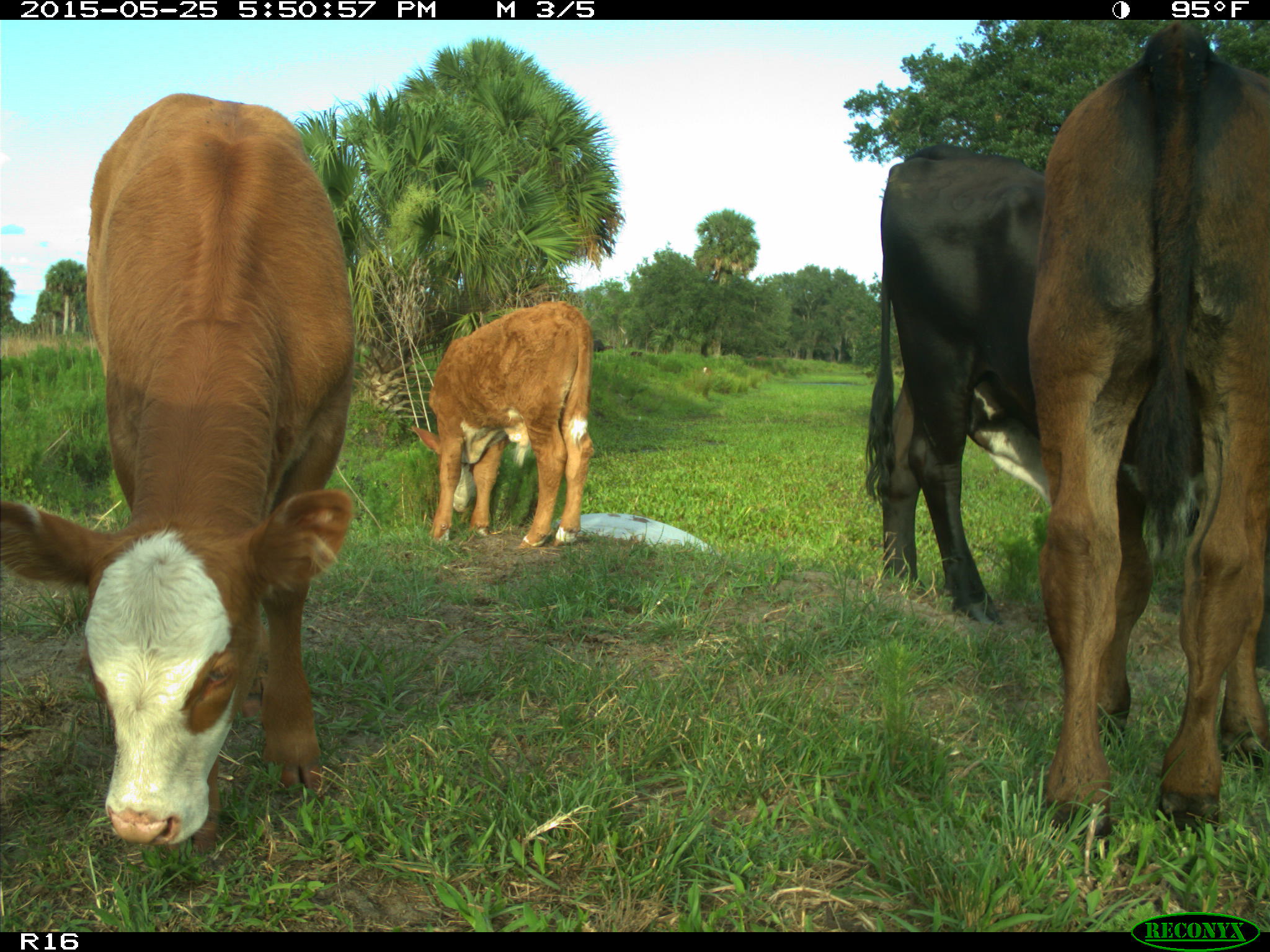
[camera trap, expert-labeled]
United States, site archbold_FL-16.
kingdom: Animalia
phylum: Chordata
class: Mammalia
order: Artiodactyla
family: Bovidae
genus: Bos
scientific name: Bos taurus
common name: domestic cow